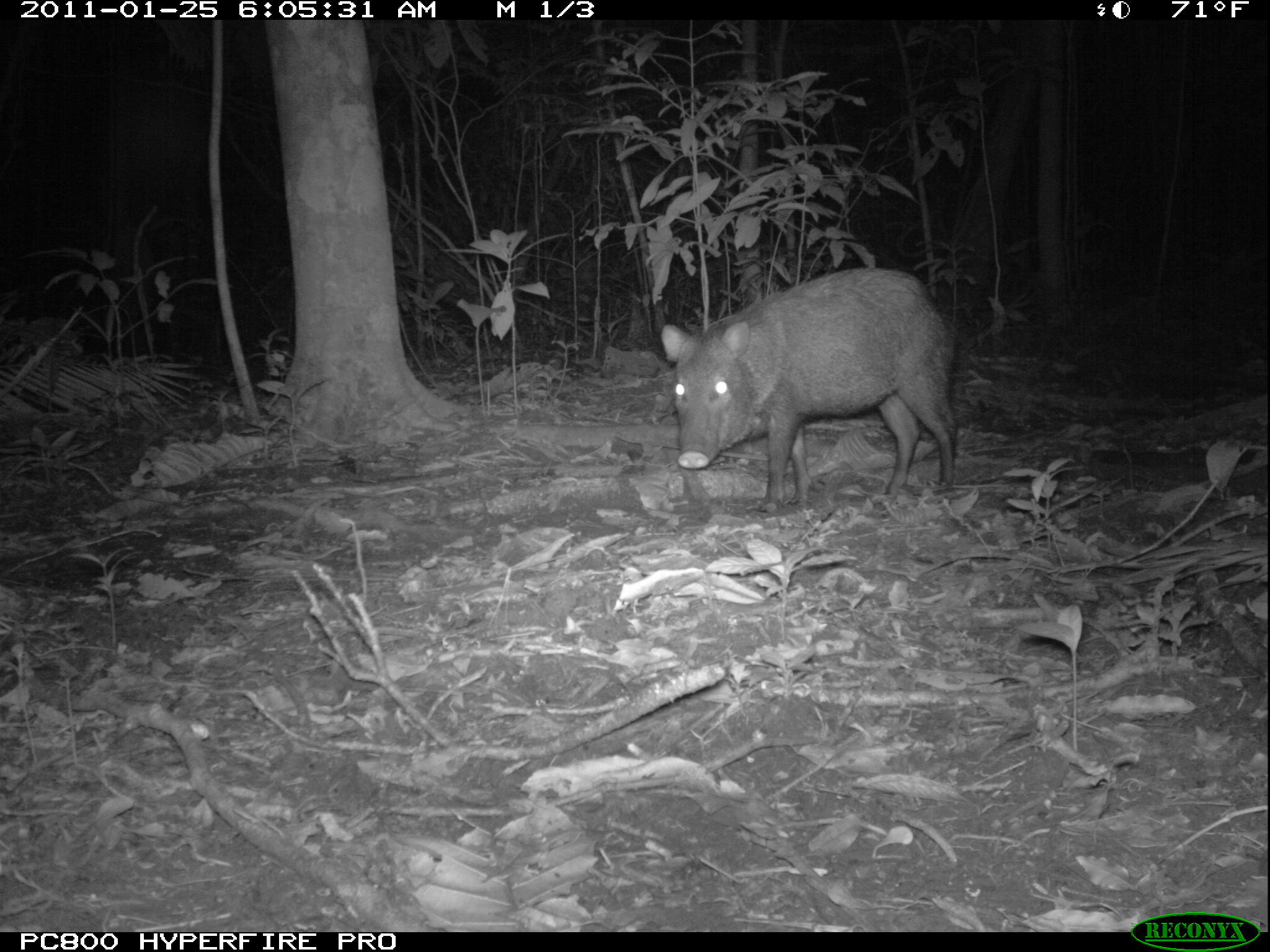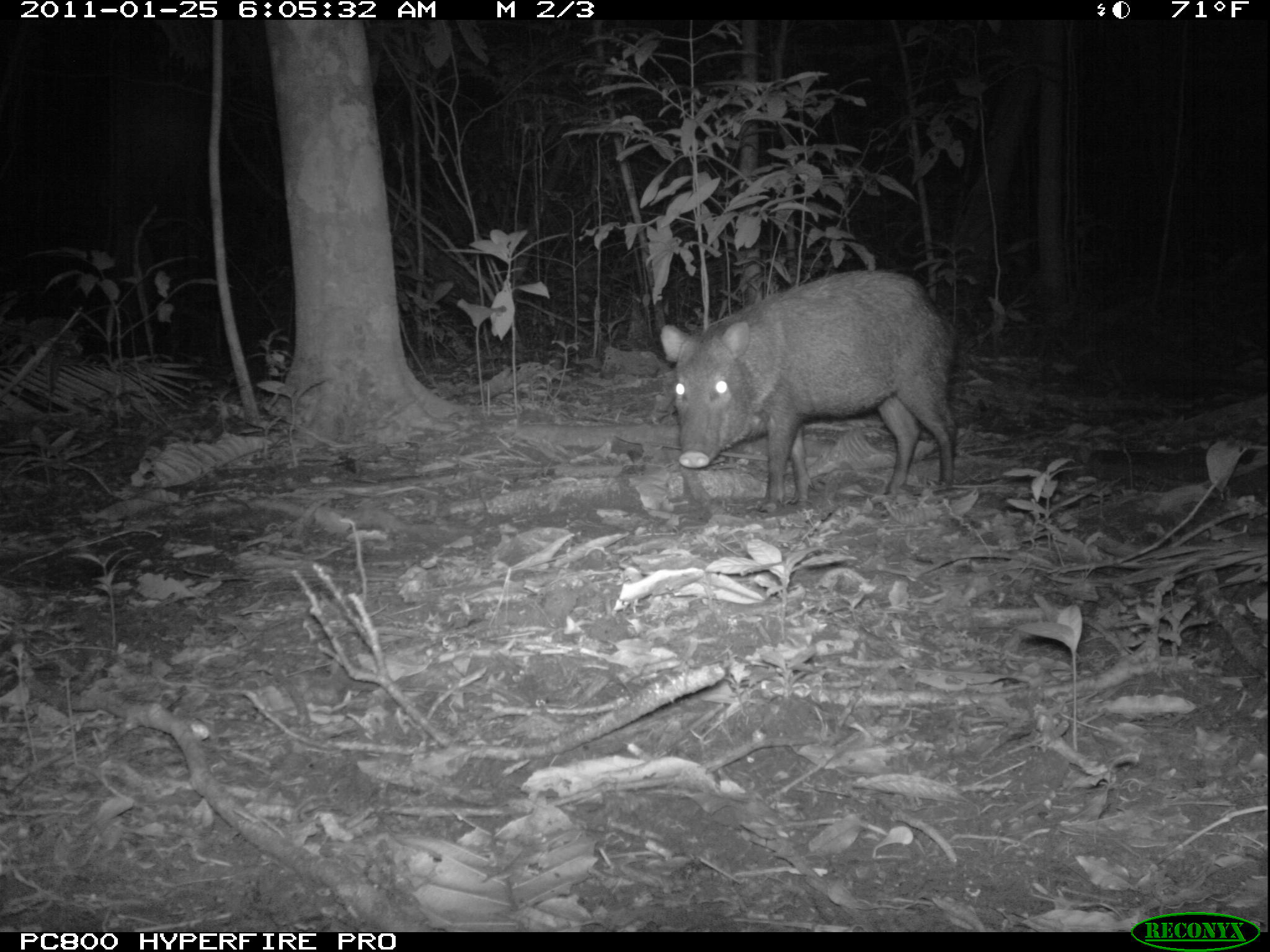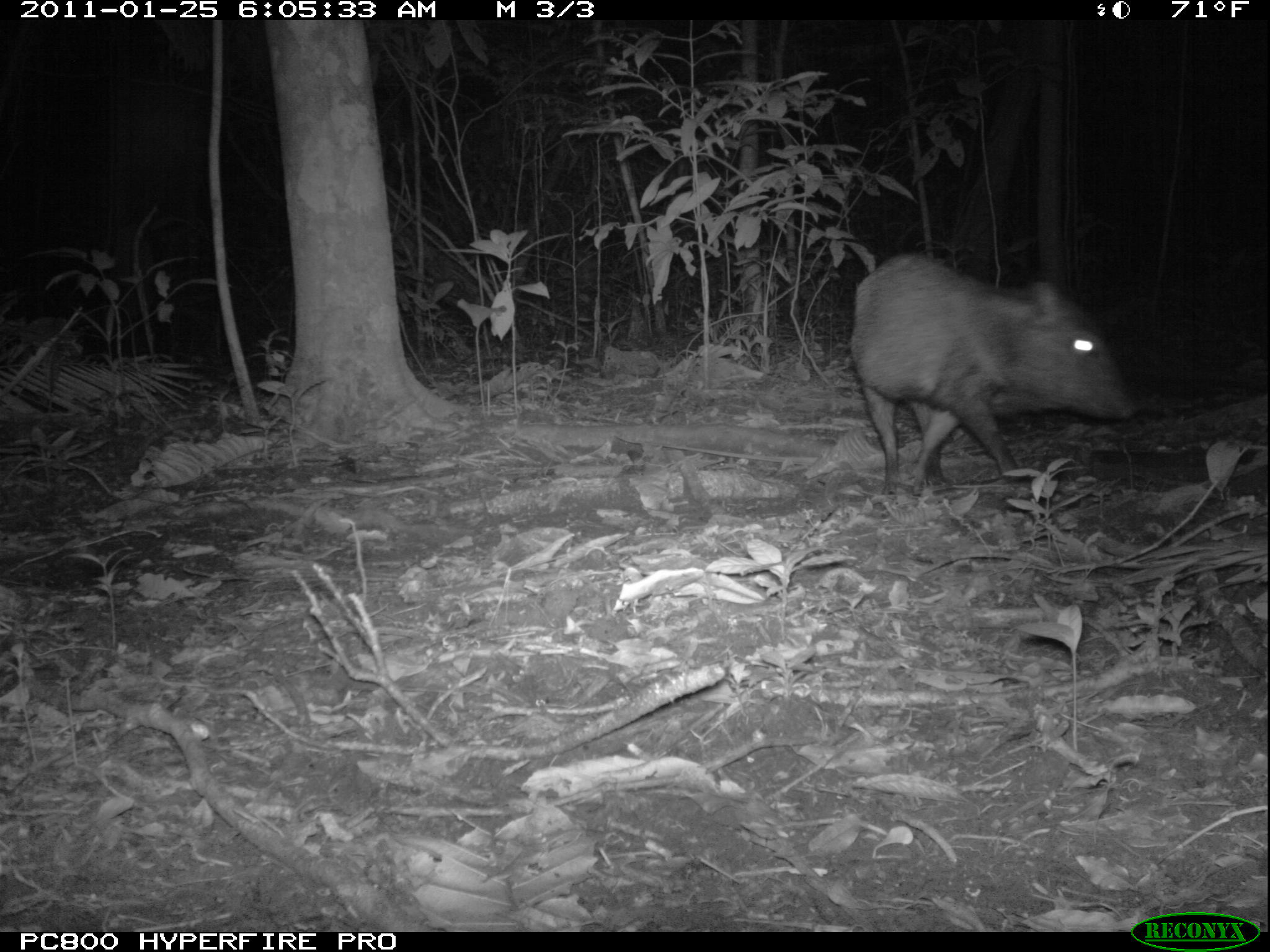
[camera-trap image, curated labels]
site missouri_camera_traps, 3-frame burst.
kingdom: Animalia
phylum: Chordata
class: Mammalia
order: Artiodactyla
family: Tayassuidae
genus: Pecari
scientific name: Pecari tajacu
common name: collared peccary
Collared peccary (Pecari tajacu). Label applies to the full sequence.